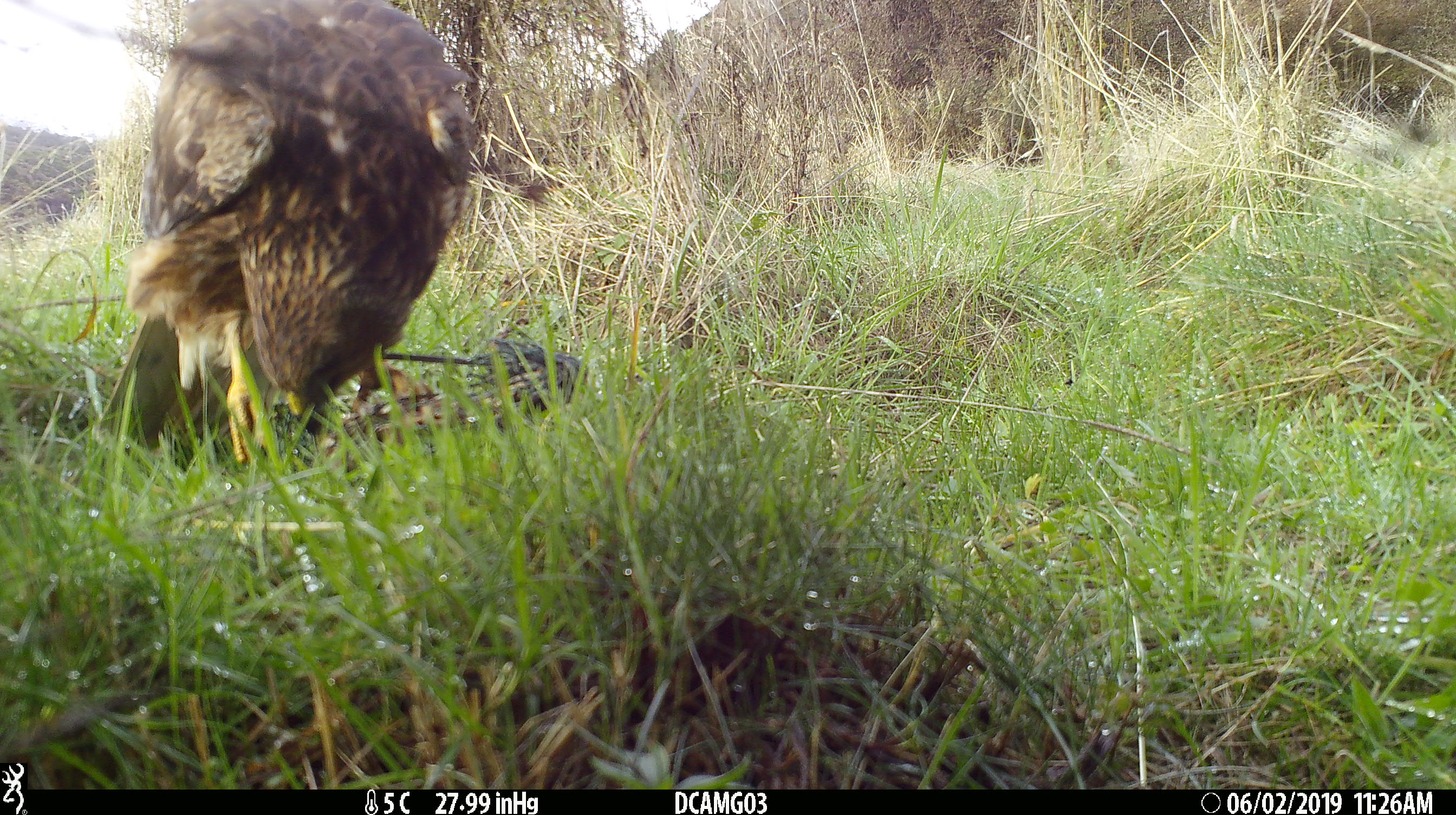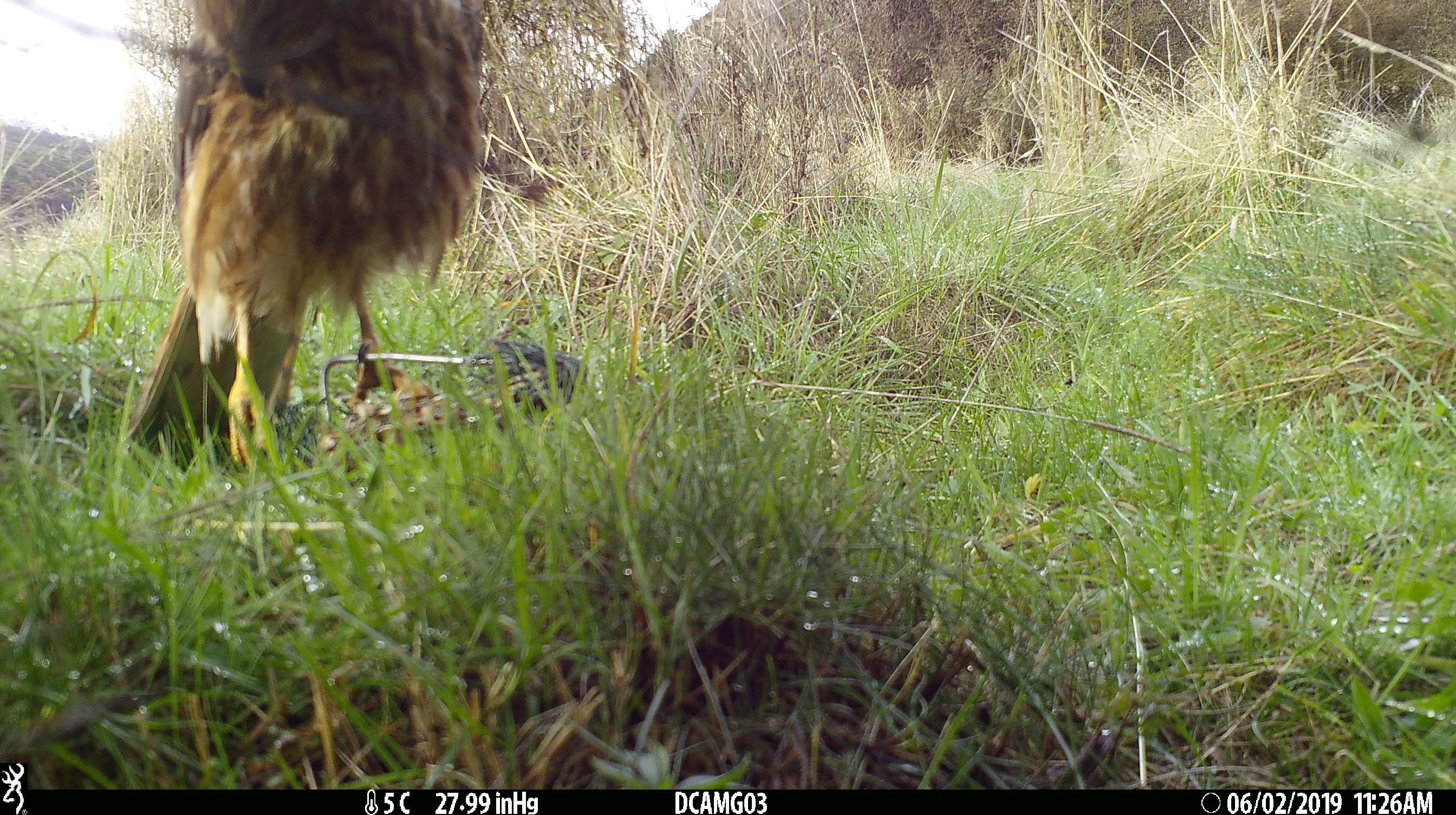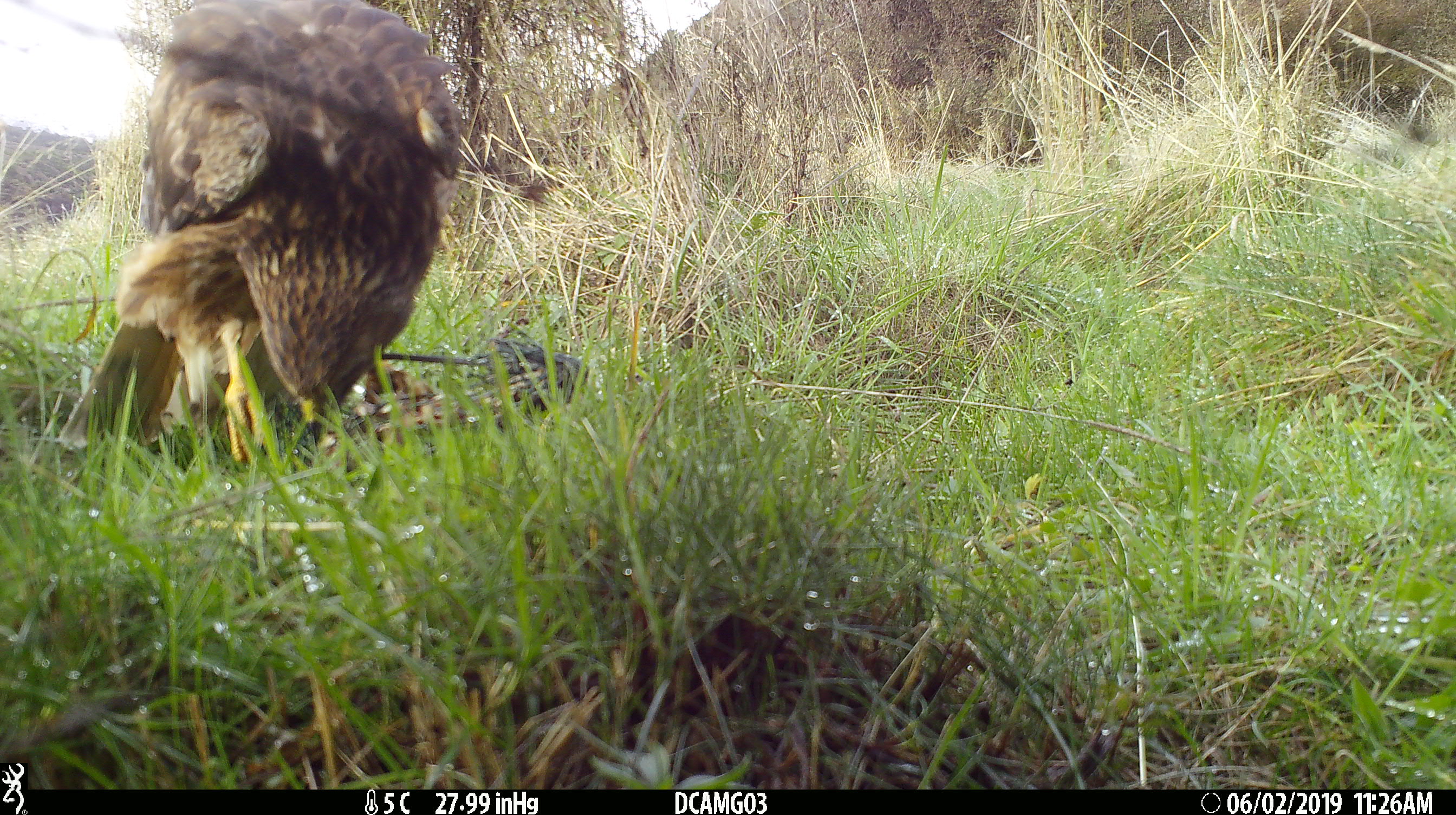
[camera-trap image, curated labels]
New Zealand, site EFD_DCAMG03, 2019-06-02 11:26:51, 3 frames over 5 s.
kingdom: Animalia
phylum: Chordata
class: Aves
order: Accipitriformes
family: Accipitridae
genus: Circus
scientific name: Circus approximans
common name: swamp harrier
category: harrier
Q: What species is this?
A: Harrier (swamp harrier) (Circus approximans).